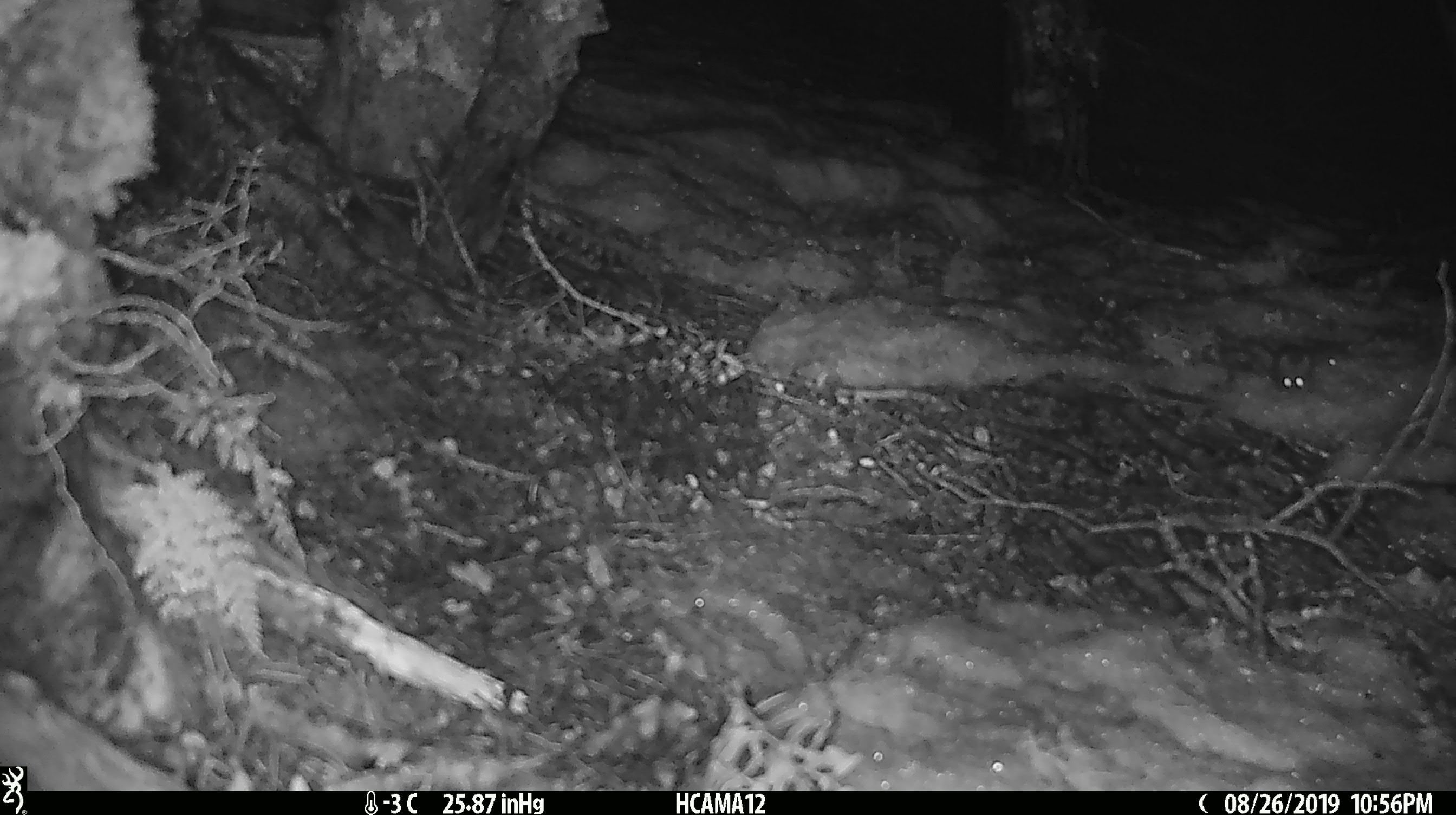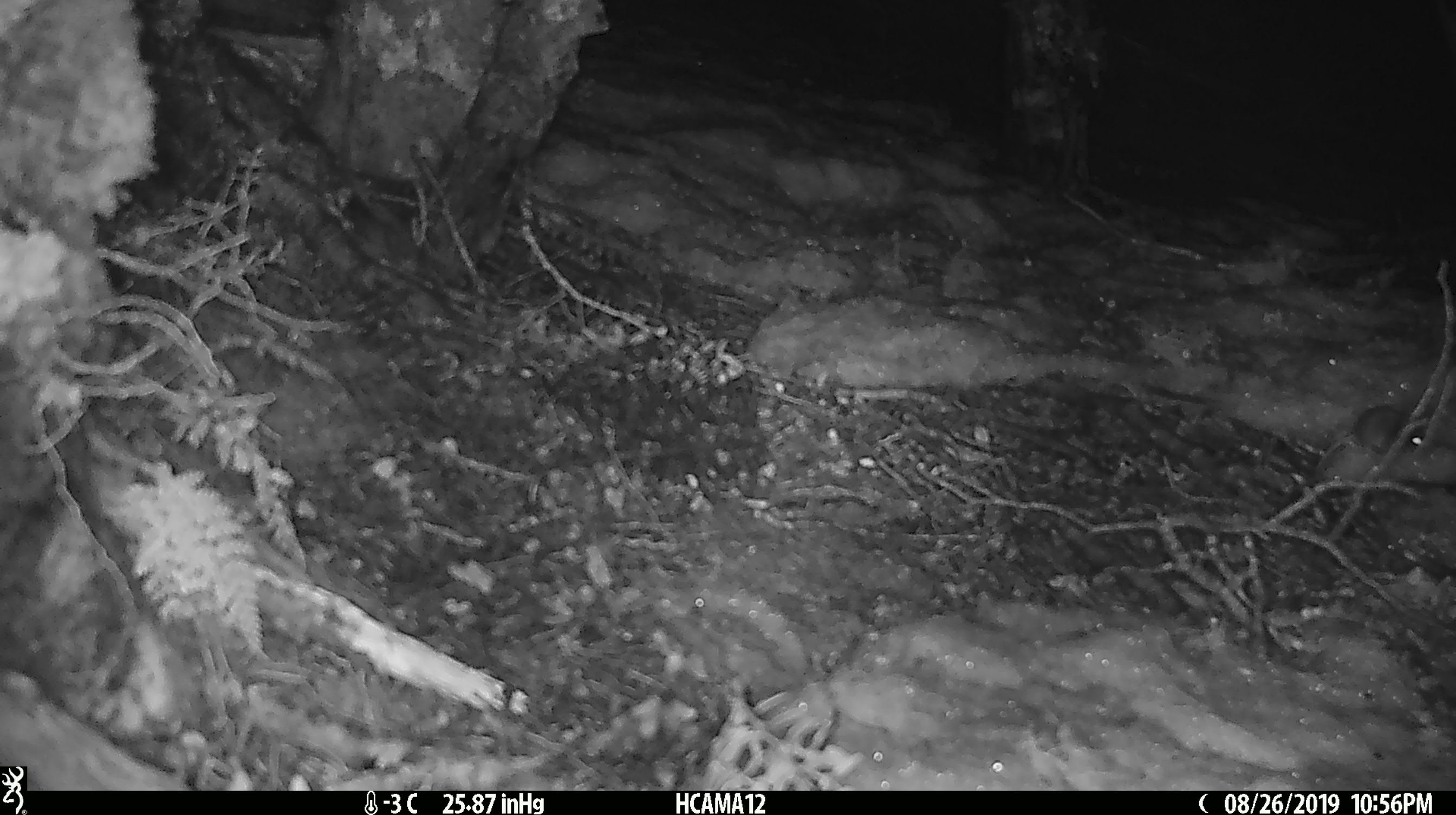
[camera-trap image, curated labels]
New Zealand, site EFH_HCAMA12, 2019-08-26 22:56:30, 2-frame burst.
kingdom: Animalia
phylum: Chordata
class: Mammalia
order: Rodentia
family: Muridae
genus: Mus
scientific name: Mus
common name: mouse